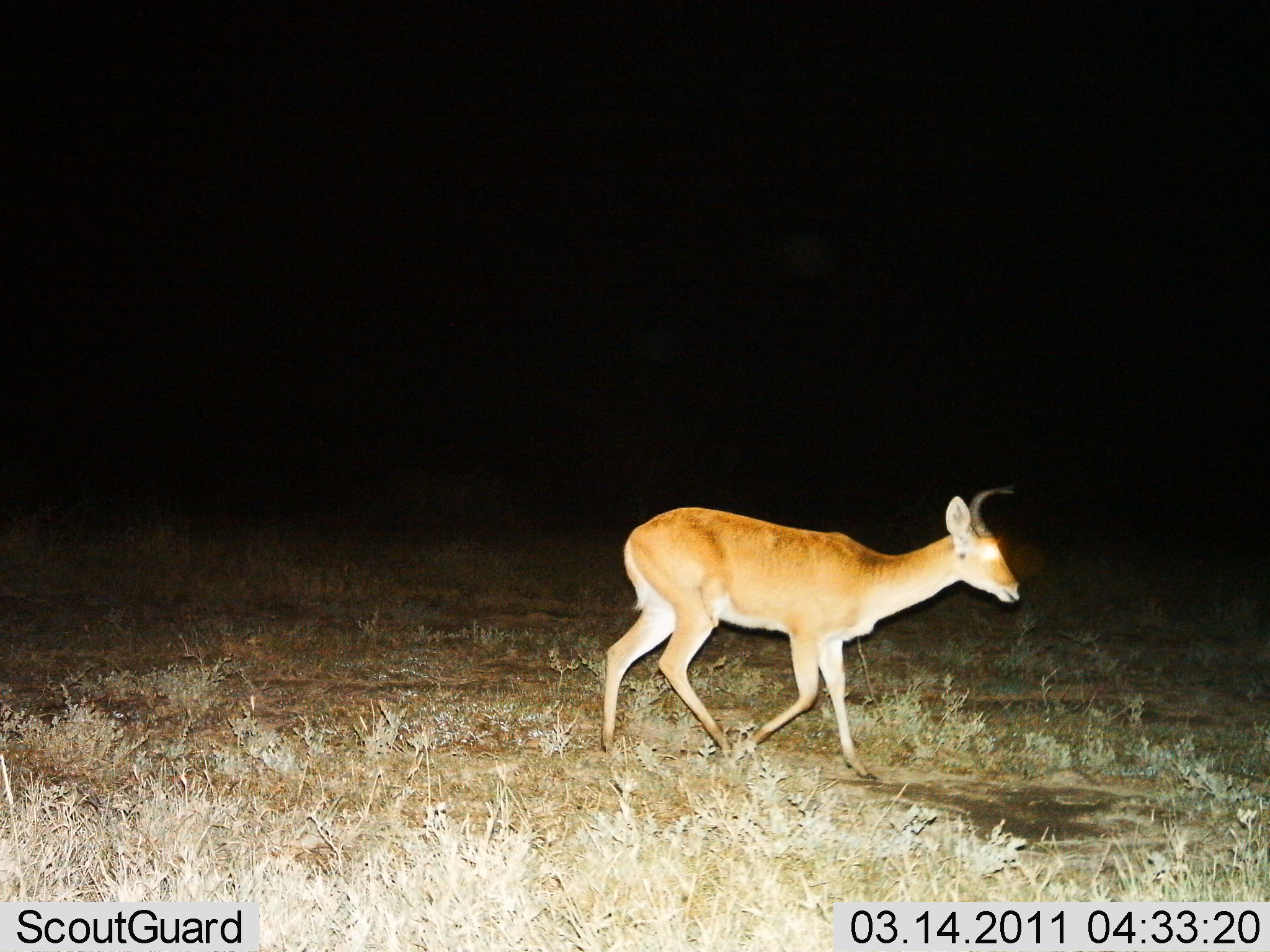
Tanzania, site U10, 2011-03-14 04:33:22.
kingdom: Animalia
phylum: Chordata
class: Mammalia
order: Artiodactyla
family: Bovidae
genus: Redunca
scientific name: Redunca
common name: reedbuck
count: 1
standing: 17%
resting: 0%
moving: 83%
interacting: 0%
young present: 0%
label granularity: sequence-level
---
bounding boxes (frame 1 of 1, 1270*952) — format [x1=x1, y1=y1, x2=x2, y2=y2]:
animal: [x1=599, y1=487, x2=1024, y2=782]